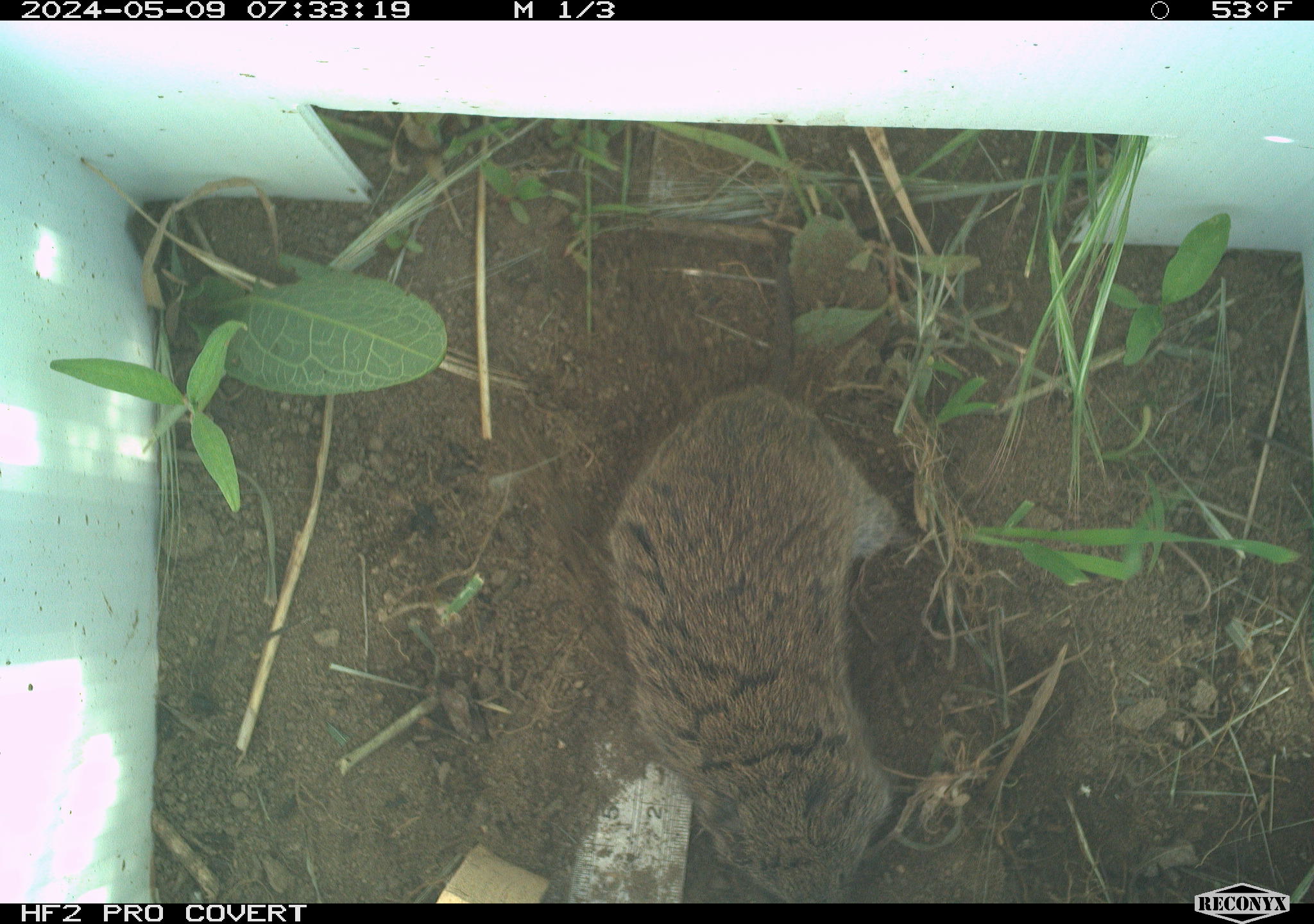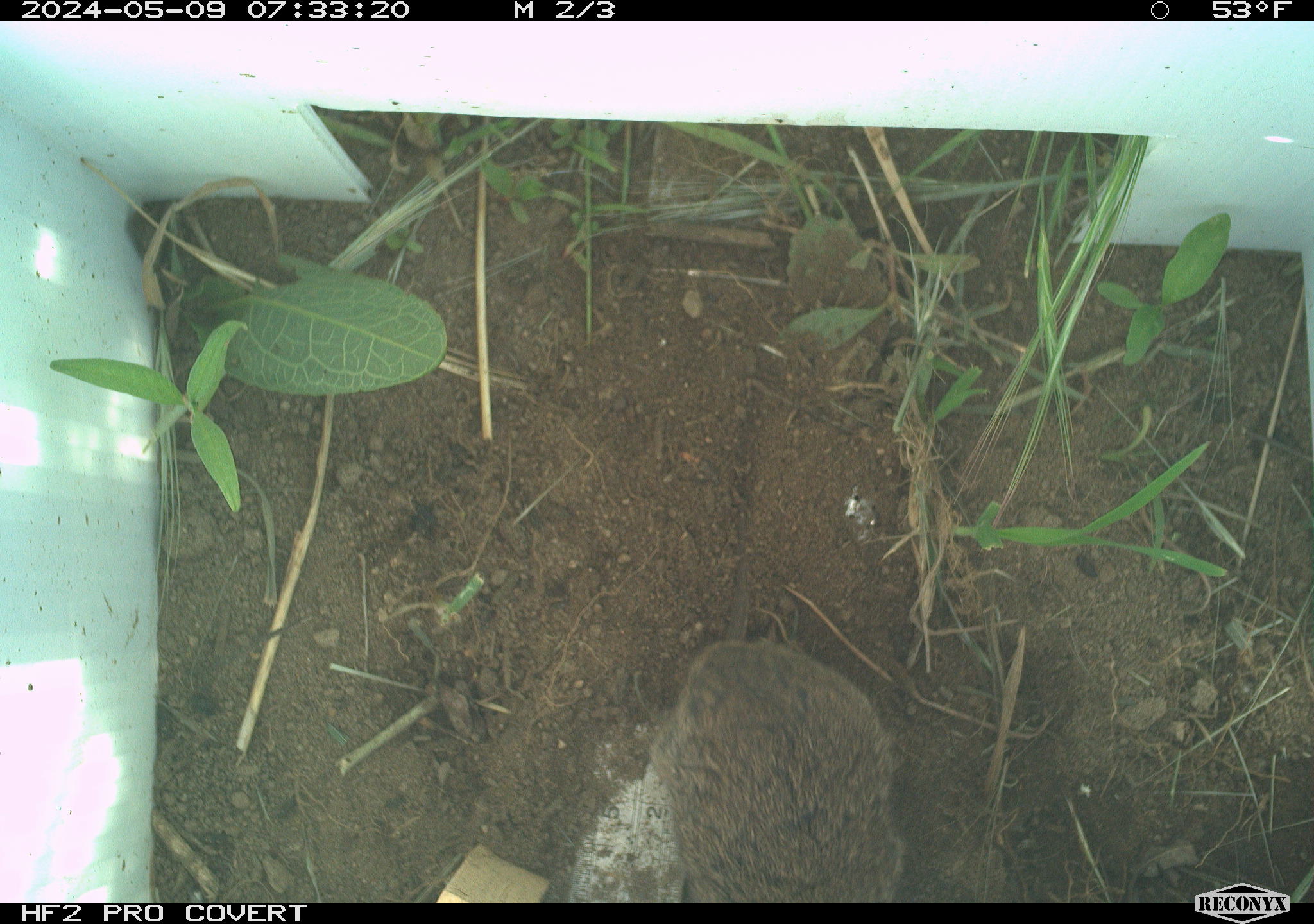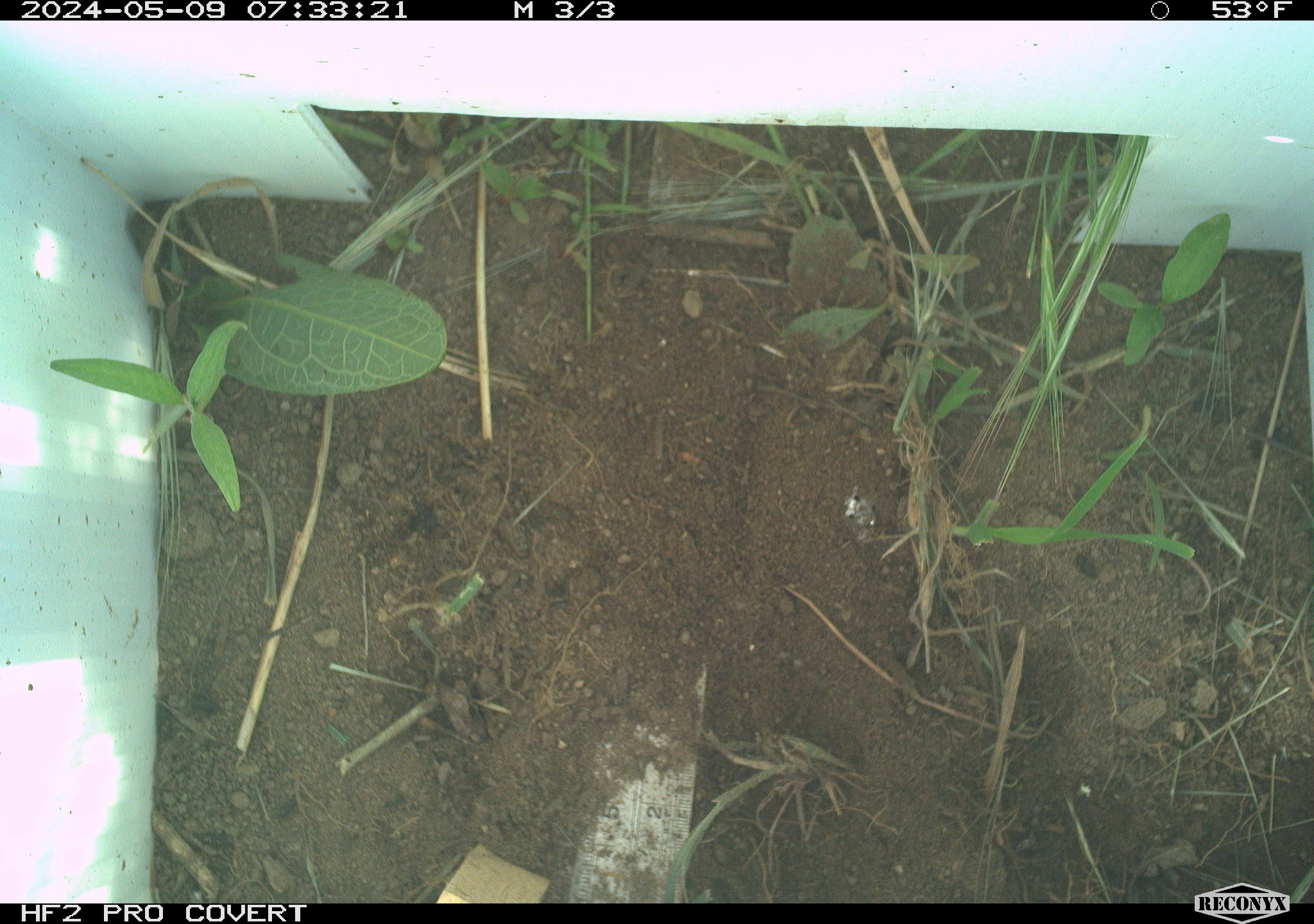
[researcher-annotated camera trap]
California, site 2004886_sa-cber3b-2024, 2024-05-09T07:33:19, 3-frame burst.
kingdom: Animalia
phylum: Chordata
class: Mammalia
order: Rodentia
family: Cricetidae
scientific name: Arvicolinae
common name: voles, lemmings, and muskrats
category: arvicolinae subfamily